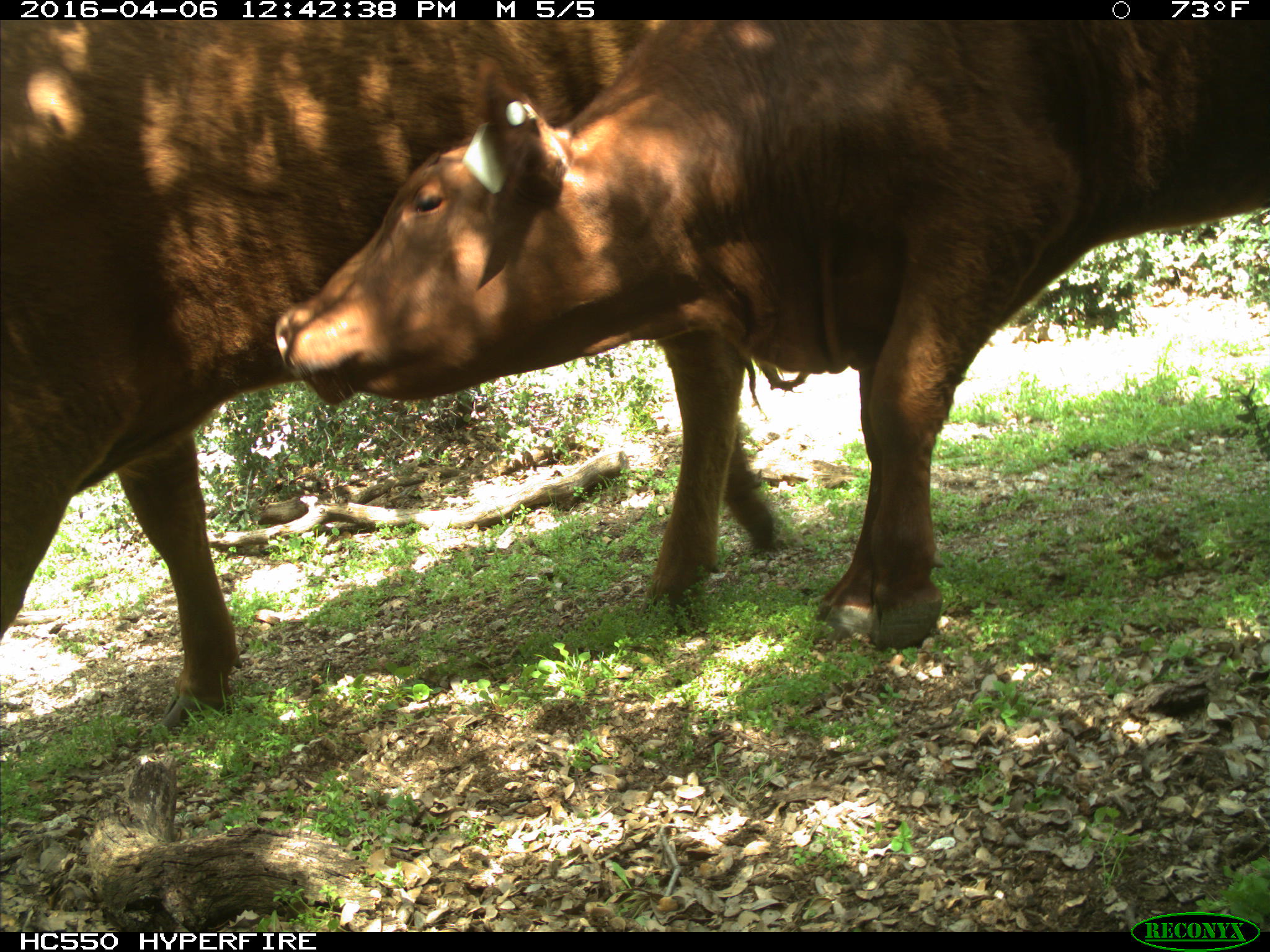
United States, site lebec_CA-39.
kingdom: Animalia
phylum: Chordata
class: Mammalia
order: Artiodactyla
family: Bovidae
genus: Bos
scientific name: Bos taurus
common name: domestic cow